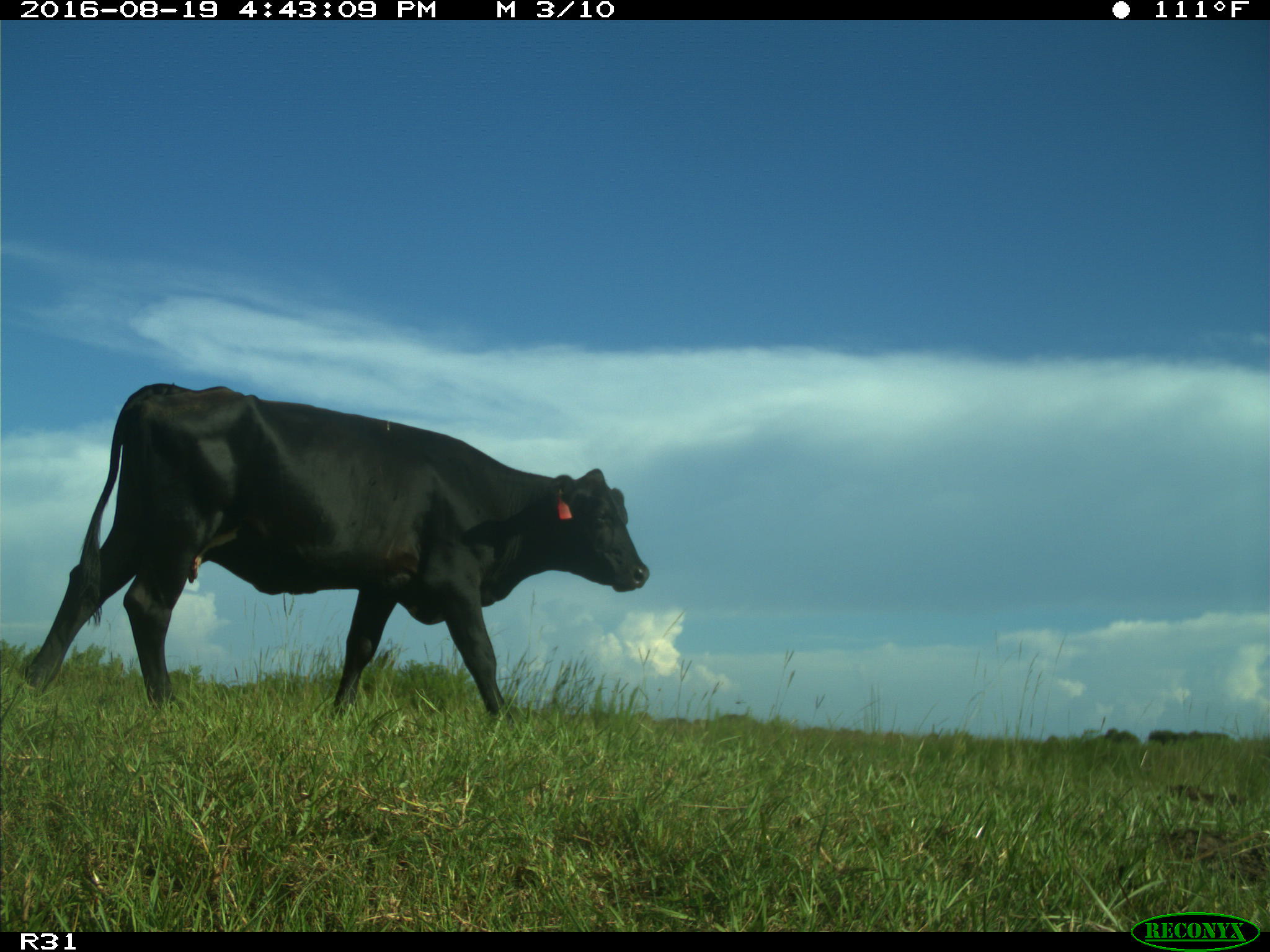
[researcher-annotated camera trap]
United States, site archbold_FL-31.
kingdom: Animalia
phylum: Chordata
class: Mammalia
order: Artiodactyla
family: Bovidae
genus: Bos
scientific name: Bos taurus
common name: domestic cow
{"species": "Bos taurus (domestic cow)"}